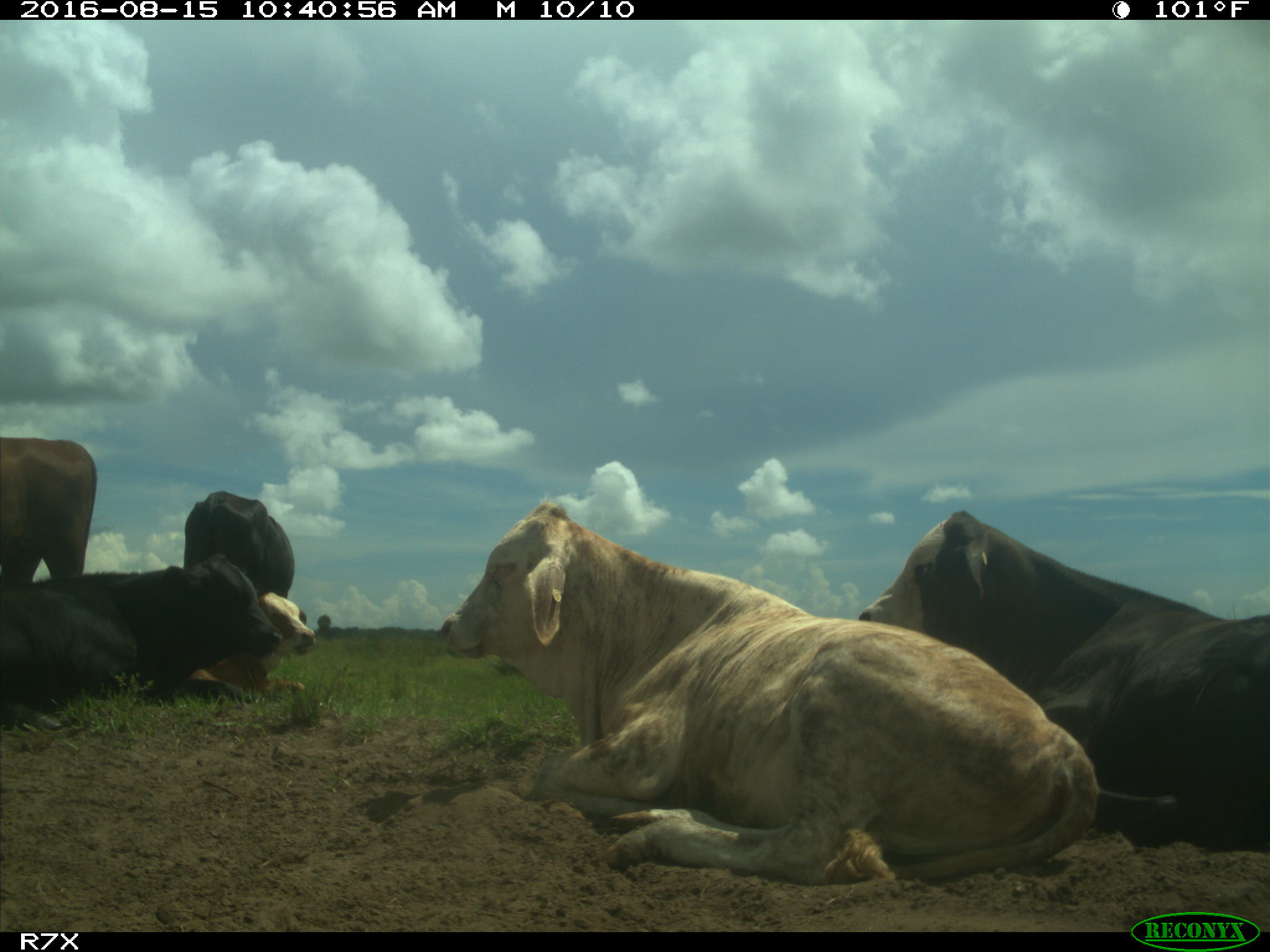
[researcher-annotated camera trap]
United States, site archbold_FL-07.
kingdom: Animalia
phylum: Chordata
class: Mammalia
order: Artiodactyla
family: Bovidae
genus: Bos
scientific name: Bos taurus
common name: domestic cow